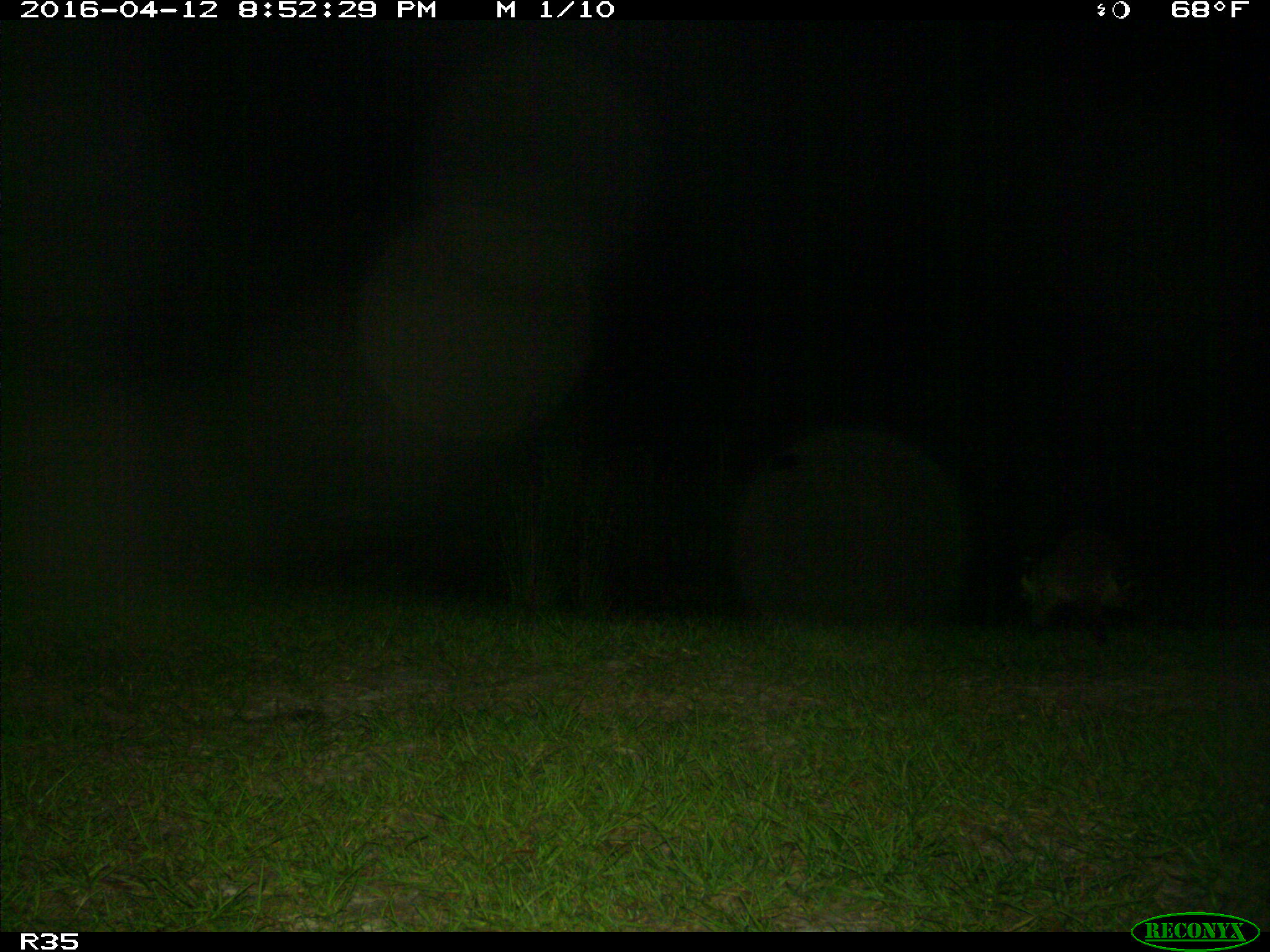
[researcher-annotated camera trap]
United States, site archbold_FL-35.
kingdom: Animalia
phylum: Chordata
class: Mammalia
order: Carnivora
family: Procyonidae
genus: Procyon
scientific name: Procyon lotor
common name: common raccoon